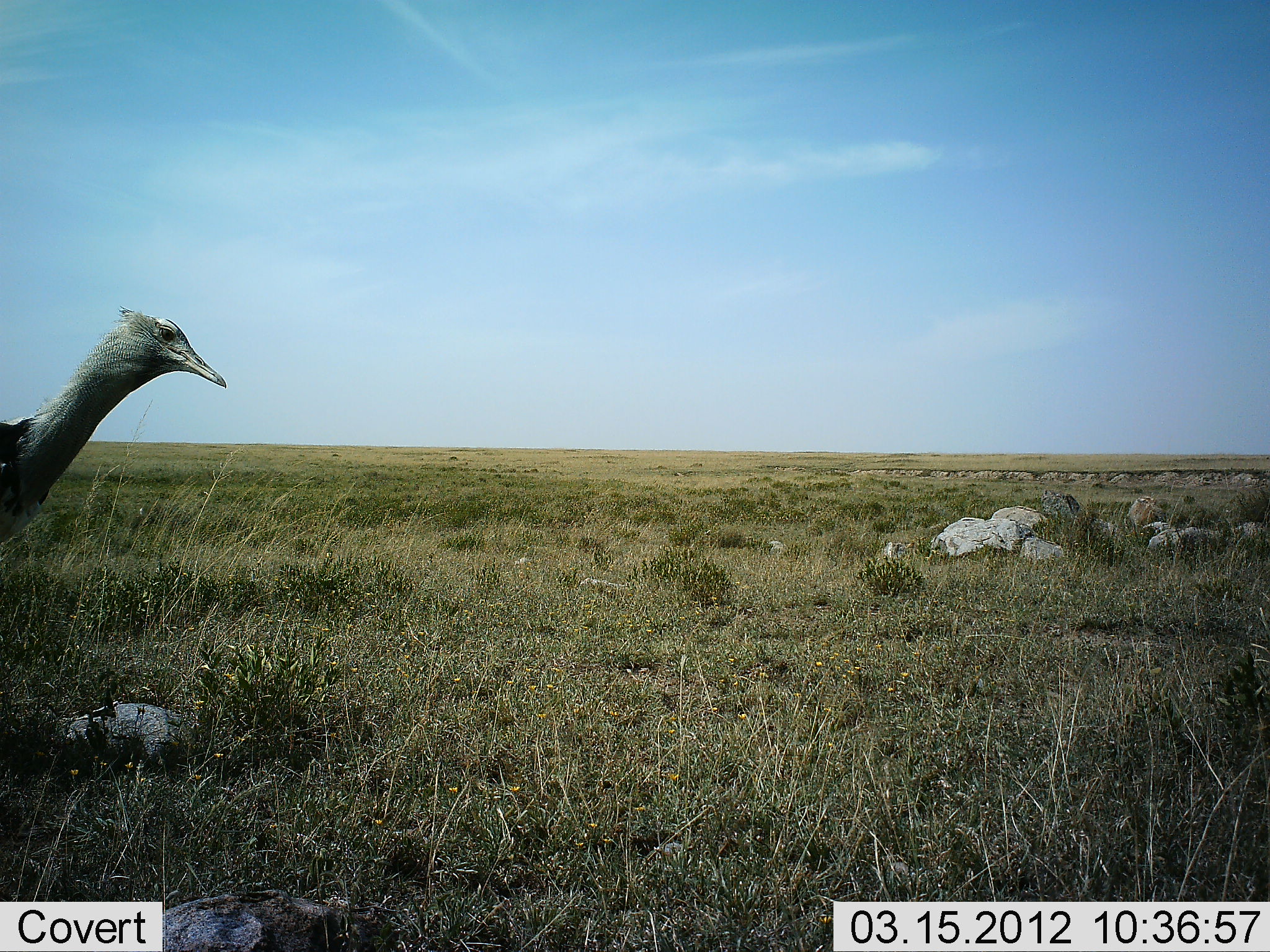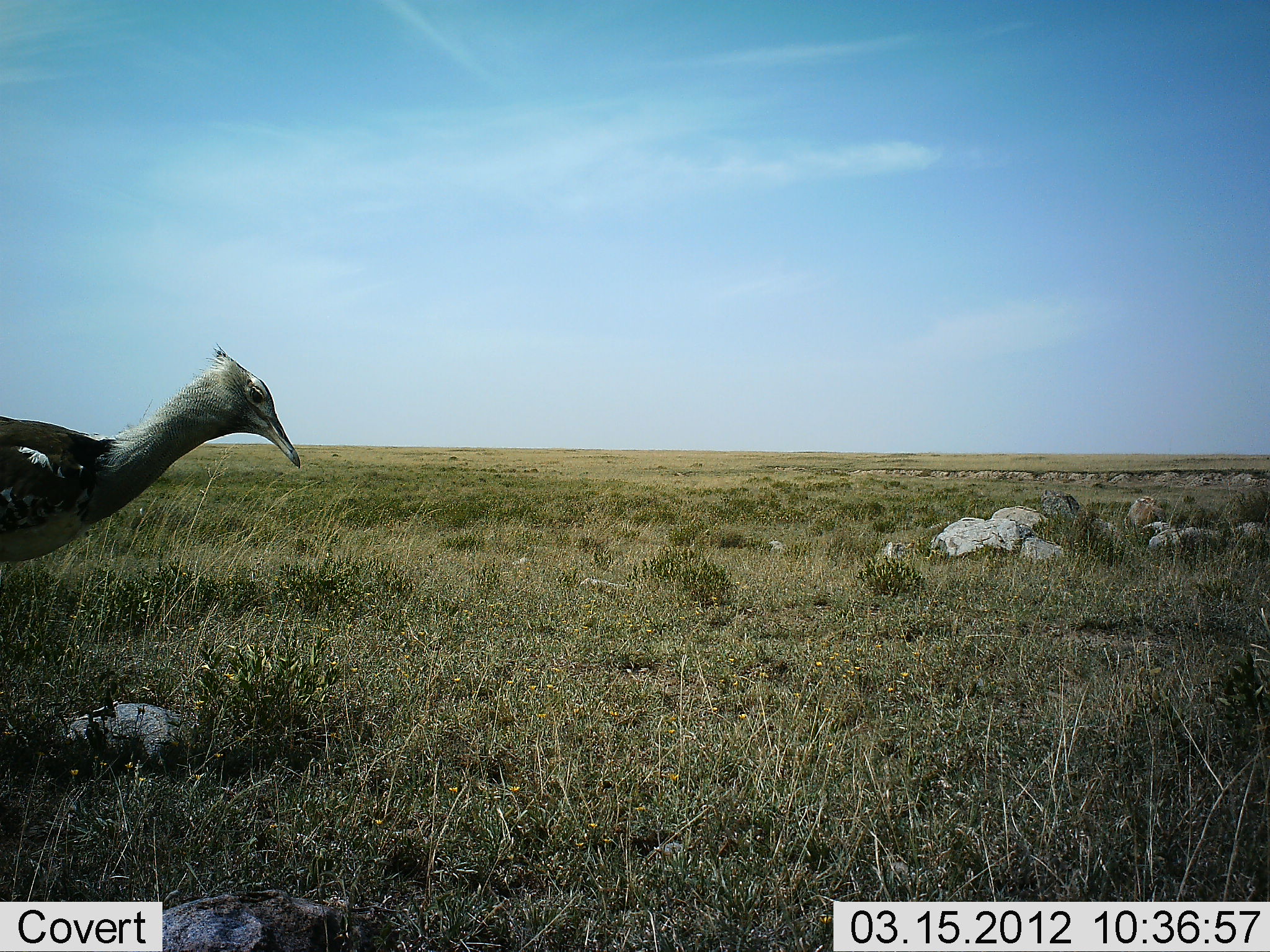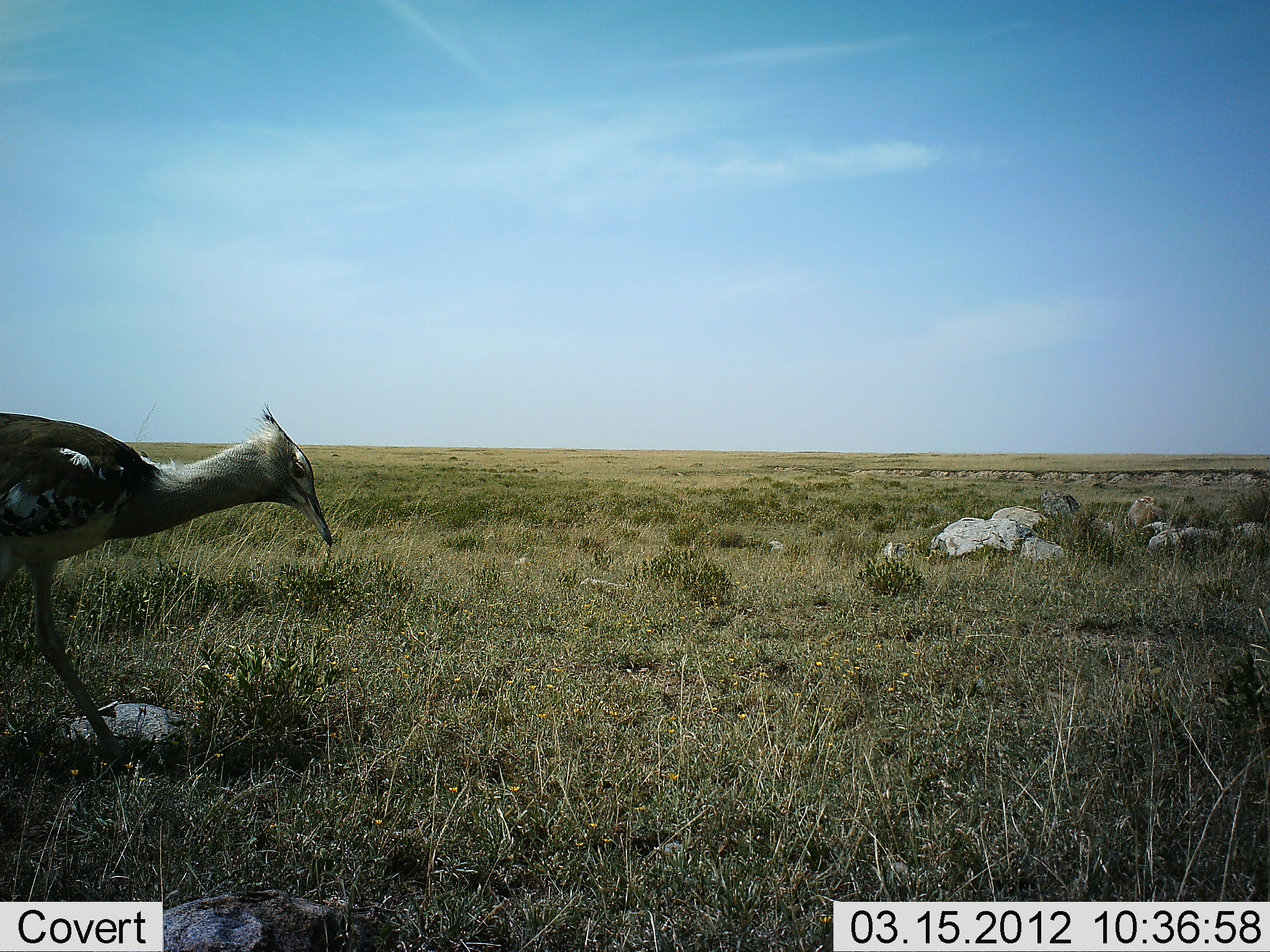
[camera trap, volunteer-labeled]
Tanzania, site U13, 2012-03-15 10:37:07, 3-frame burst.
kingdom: Animalia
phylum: Chordata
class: Aves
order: Otidiformes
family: Otididae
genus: Ardeotis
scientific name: Ardeotis kori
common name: kori bustard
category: koribustard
Koribustard (kori bustard) (Ardeotis kori), count 1. Behavior (volunteer vote fractions): standing 21%, resting 0%, moving 76%, interacting 0%. Young present (vote fraction): 0%. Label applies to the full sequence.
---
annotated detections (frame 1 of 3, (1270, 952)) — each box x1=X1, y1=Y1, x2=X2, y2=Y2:
animal: x1=0, y1=305, x2=228, y2=543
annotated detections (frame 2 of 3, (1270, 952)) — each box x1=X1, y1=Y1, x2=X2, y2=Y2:
animal: x1=0, y1=341, x2=302, y2=563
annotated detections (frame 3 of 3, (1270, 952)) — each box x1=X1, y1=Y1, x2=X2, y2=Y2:
animal: x1=0, y1=401, x2=336, y2=783